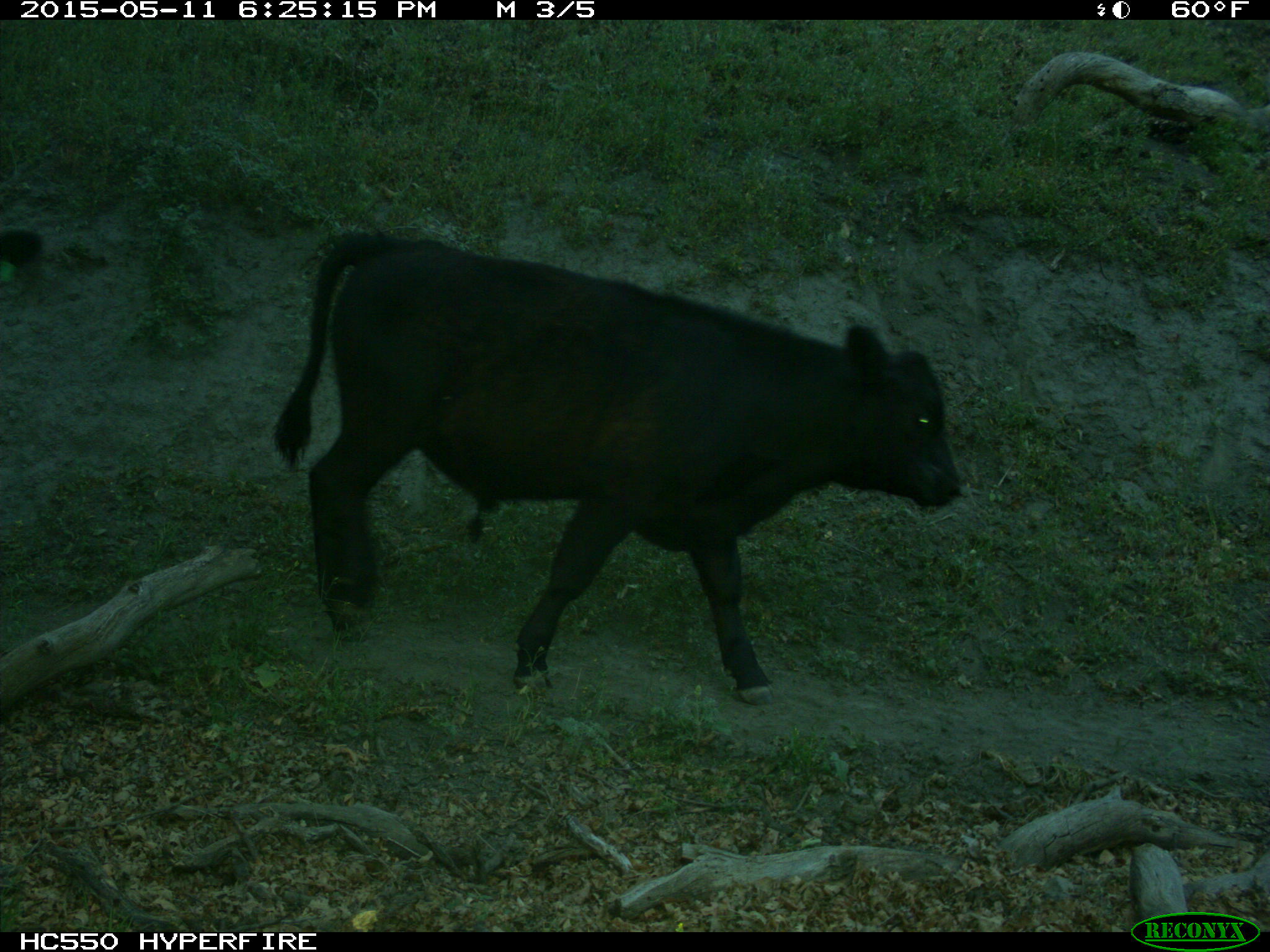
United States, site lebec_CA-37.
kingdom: Animalia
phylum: Chordata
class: Mammalia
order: Artiodactyla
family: Bovidae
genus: Bos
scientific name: Bos taurus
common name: domestic cow